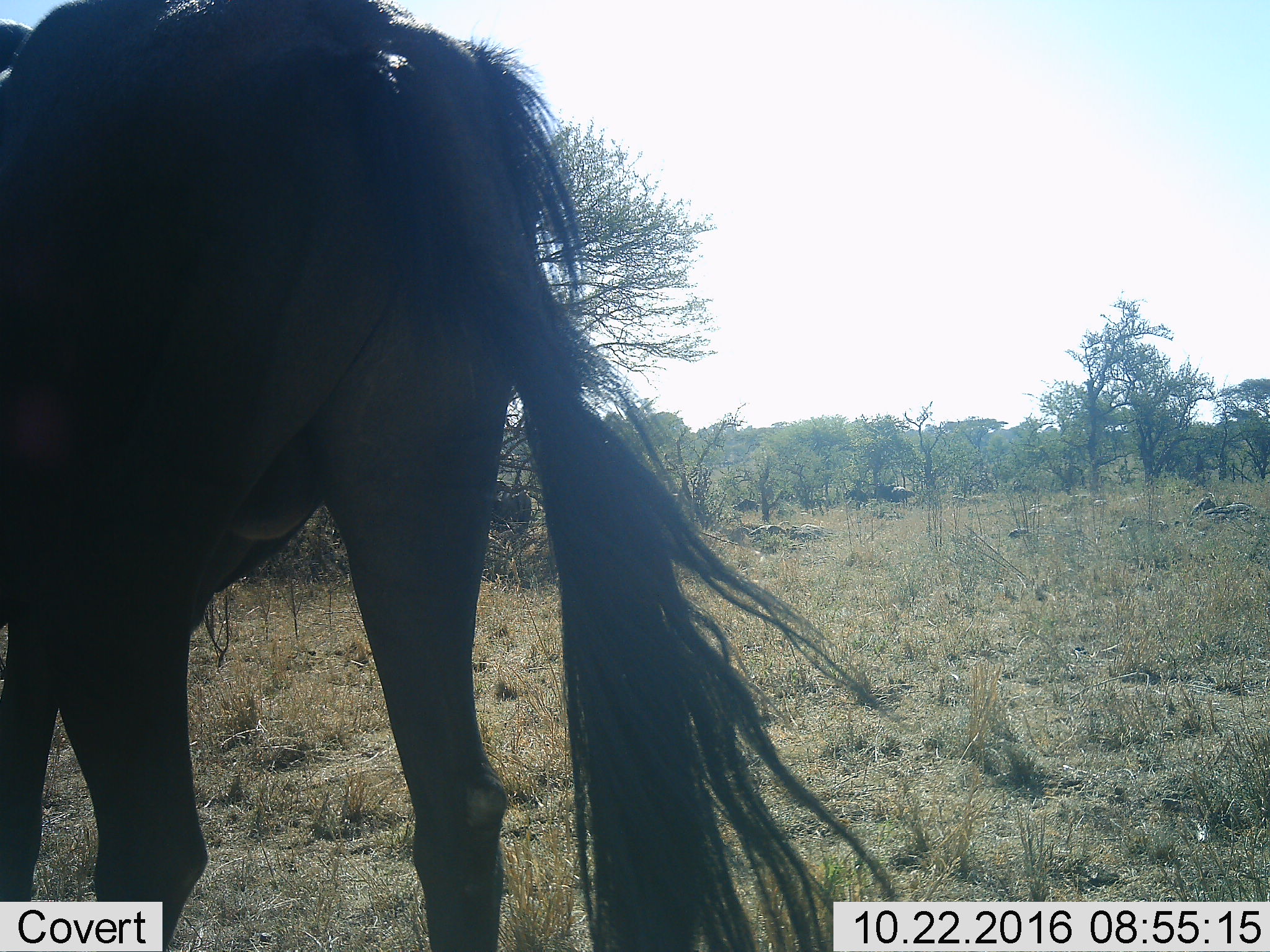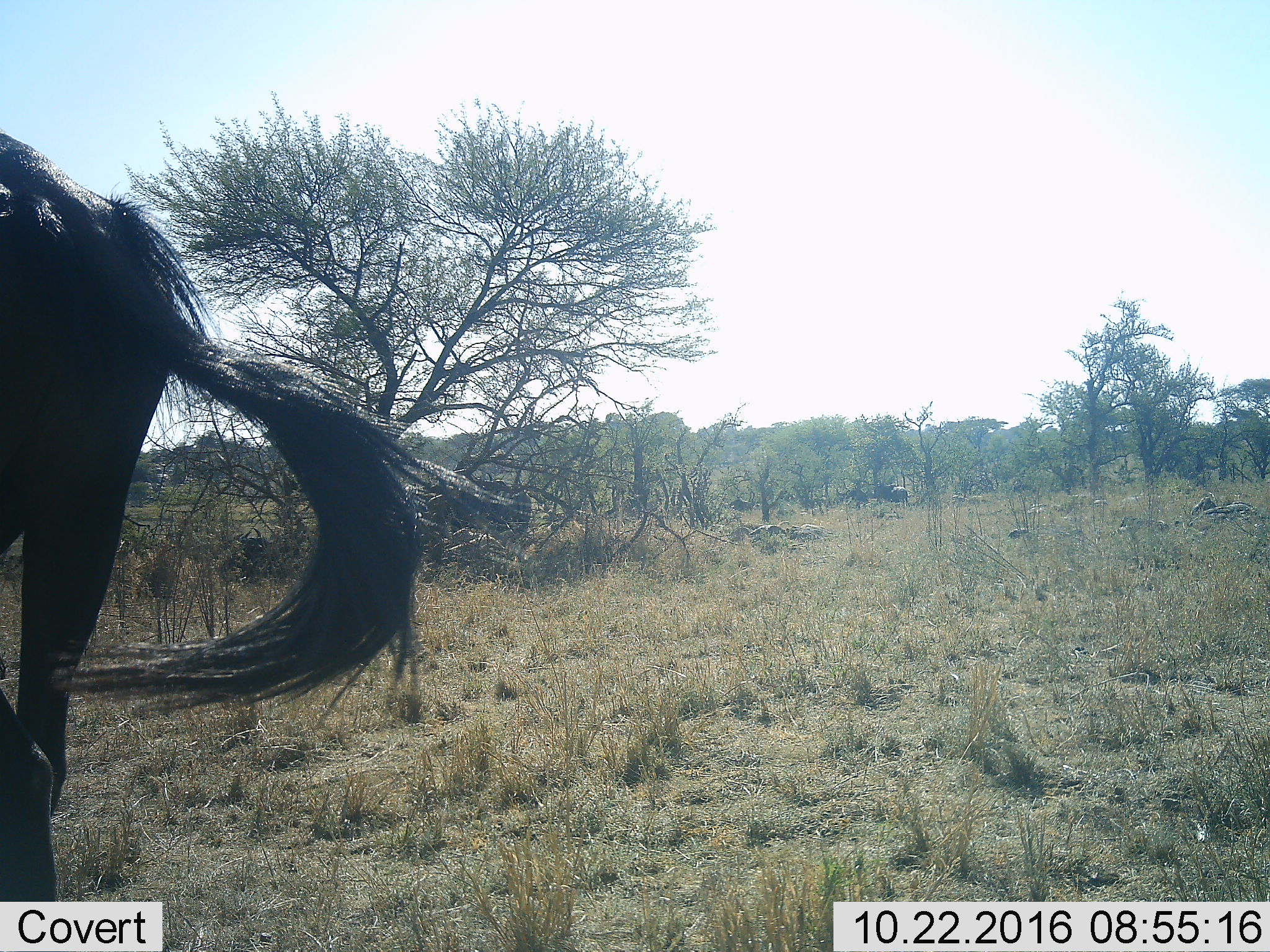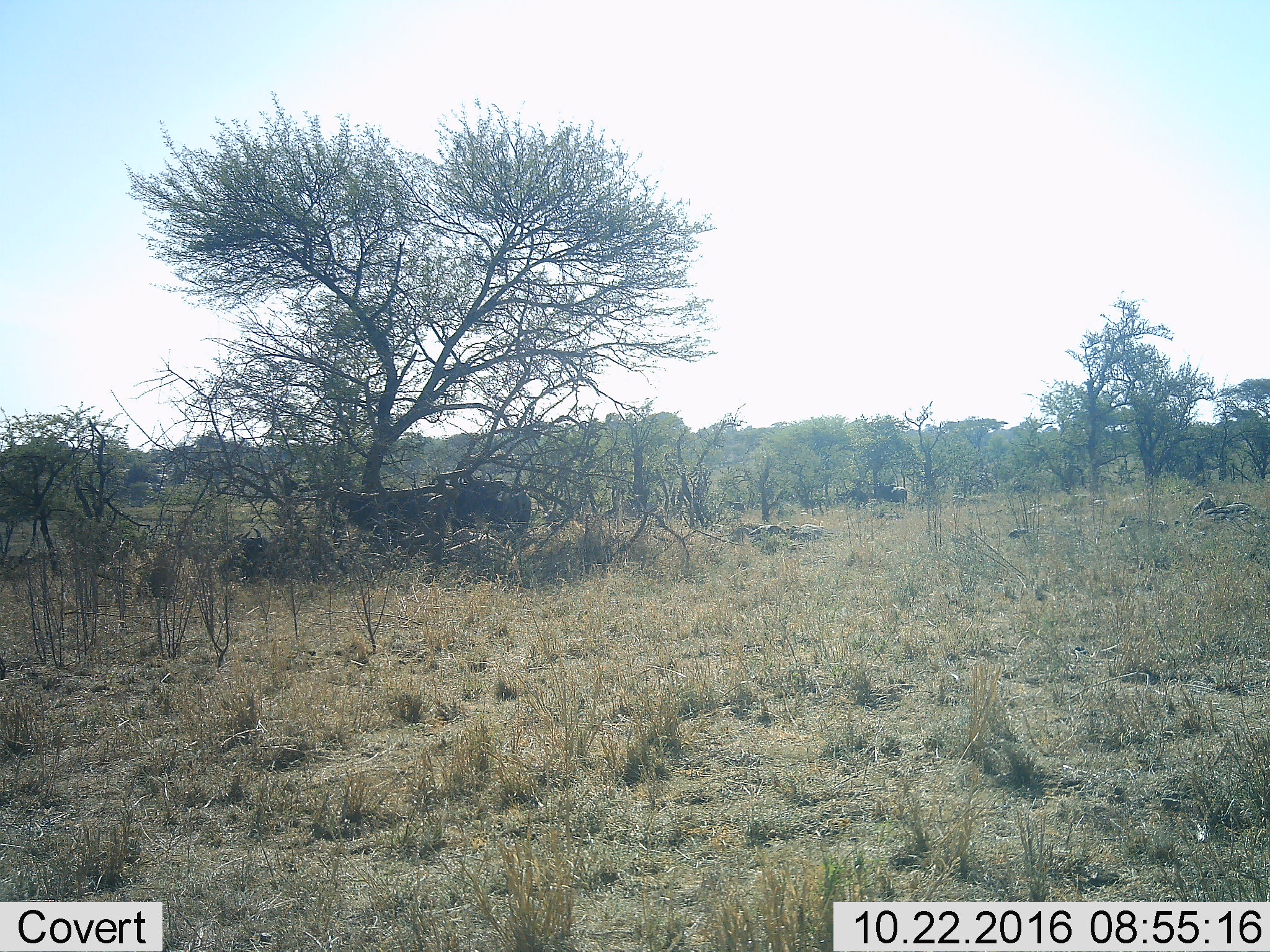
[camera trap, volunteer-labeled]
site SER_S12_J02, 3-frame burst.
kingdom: Animalia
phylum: Chordata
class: Mammalia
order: Artiodactyla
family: Bovidae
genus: Connochaetes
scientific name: Connochaetes taurinus taurinus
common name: blue wildebeest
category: wildebeestblue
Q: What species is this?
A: Wildebeestblue (blue wildebeest) (Connochaetes taurinus taurinus).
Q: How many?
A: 5.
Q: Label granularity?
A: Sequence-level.